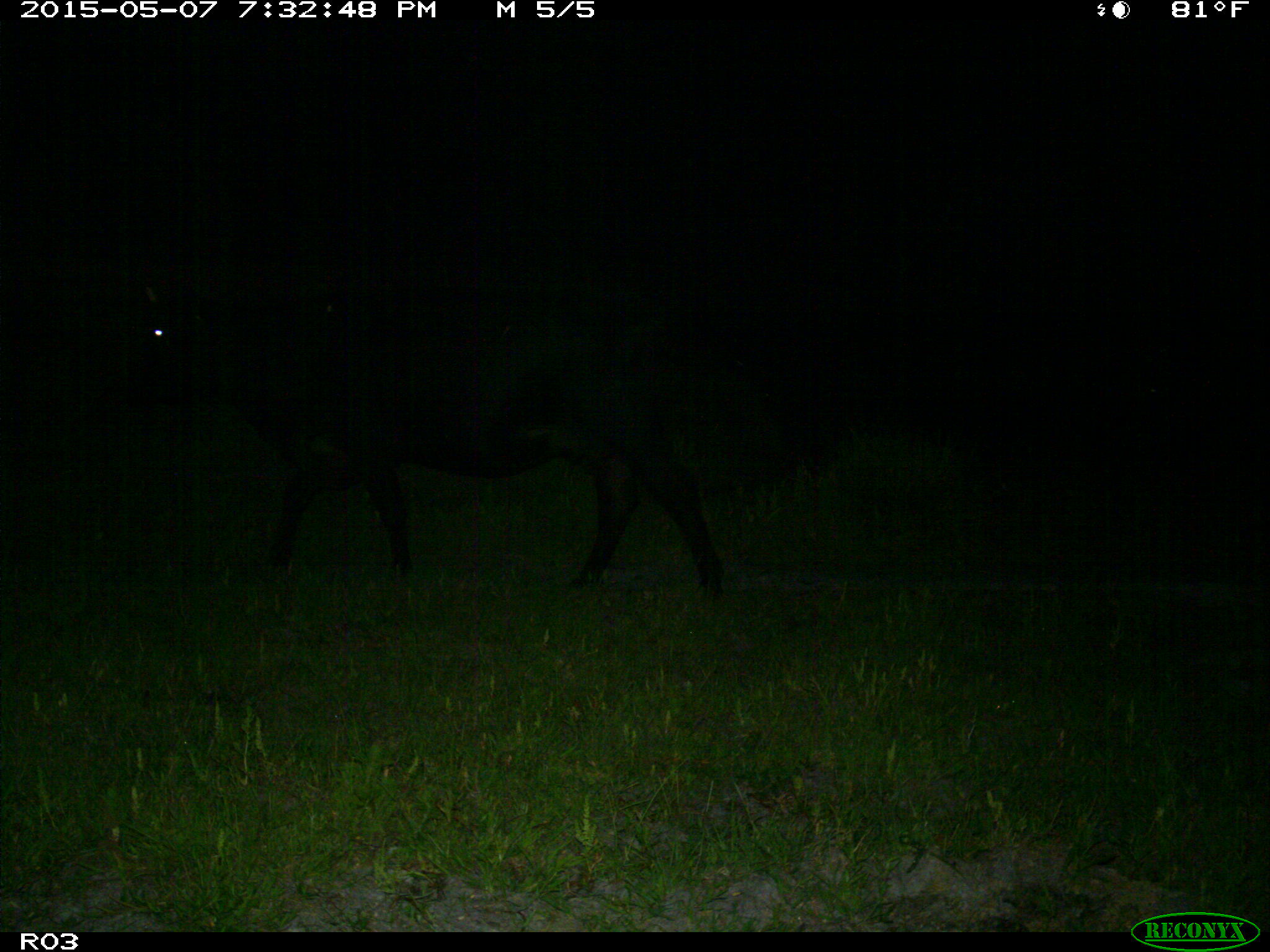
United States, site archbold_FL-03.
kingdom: Animalia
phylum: Chordata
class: Mammalia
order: Artiodactyla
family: Bovidae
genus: Bos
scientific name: Bos taurus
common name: domestic cow